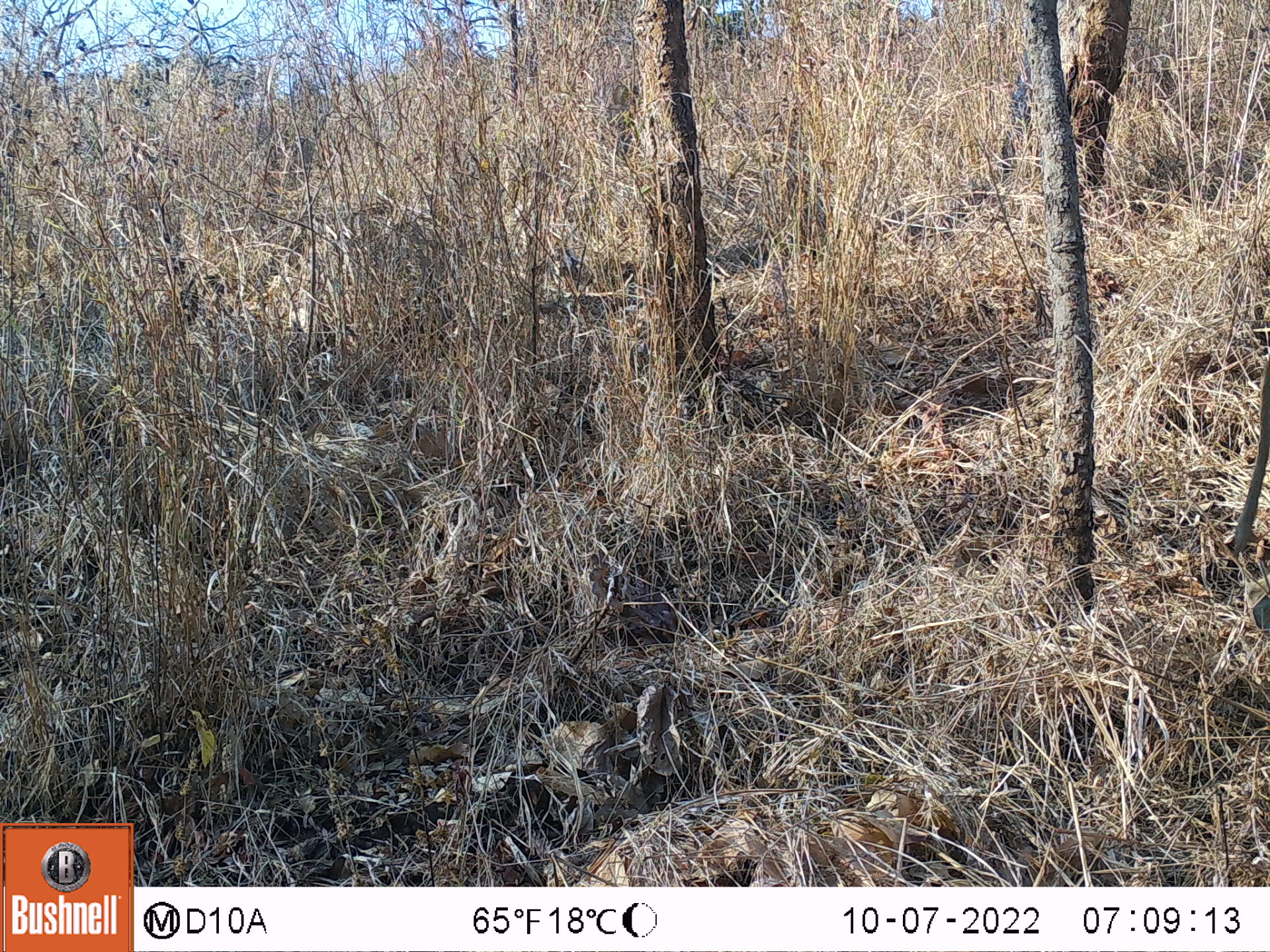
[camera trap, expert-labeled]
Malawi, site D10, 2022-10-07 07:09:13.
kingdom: Animalia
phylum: Chordata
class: Mammalia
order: Primates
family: Cercopithecidae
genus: Papio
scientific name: Papio cynocephalus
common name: yellow baboon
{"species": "yellow baboon (Papio cynocephalus)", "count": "1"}